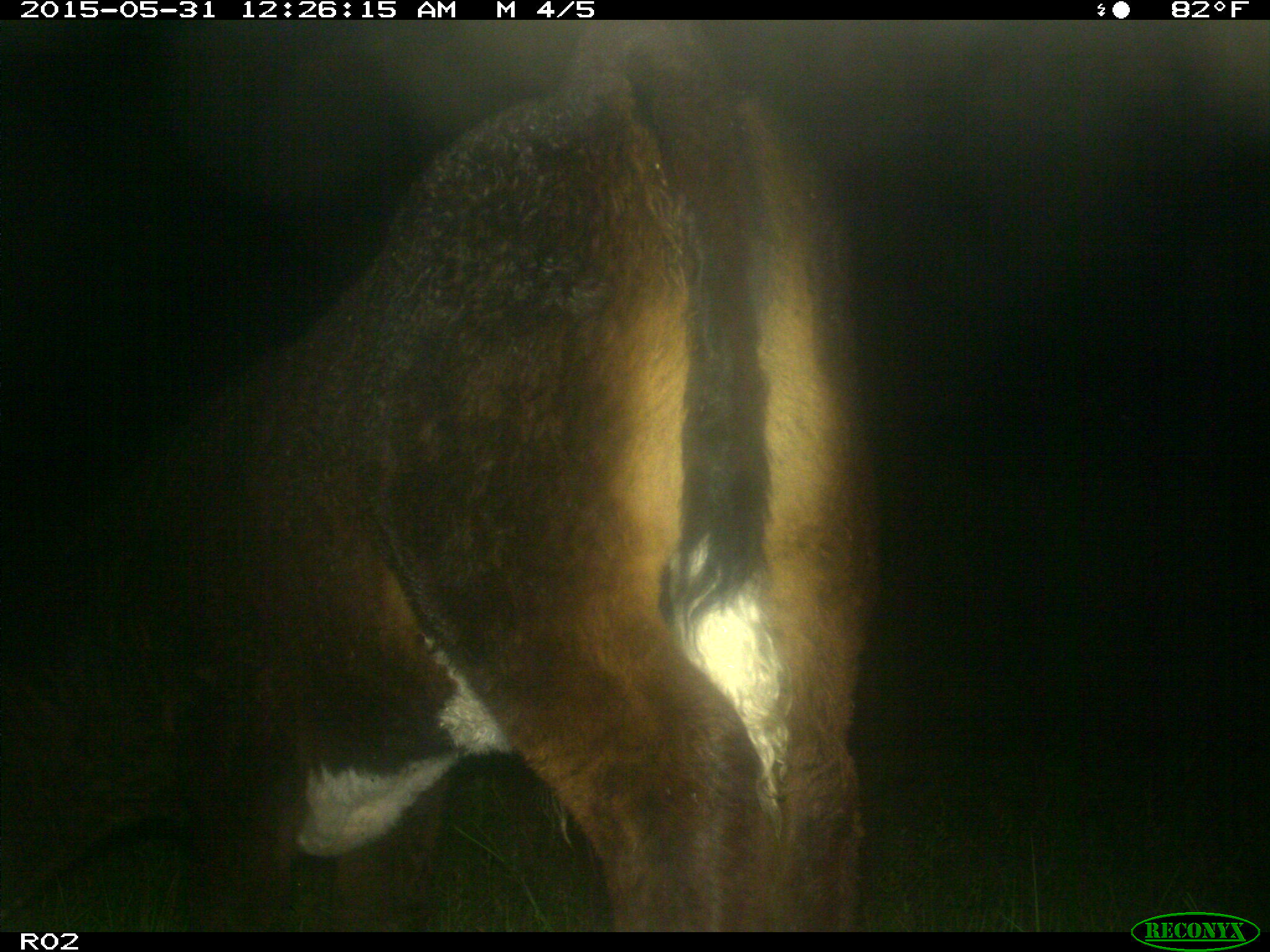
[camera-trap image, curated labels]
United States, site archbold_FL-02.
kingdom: Animalia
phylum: Chordata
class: Mammalia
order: Artiodactyla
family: Bovidae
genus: Bos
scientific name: Bos taurus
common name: domestic cow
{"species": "Bos taurus (domestic cow)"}